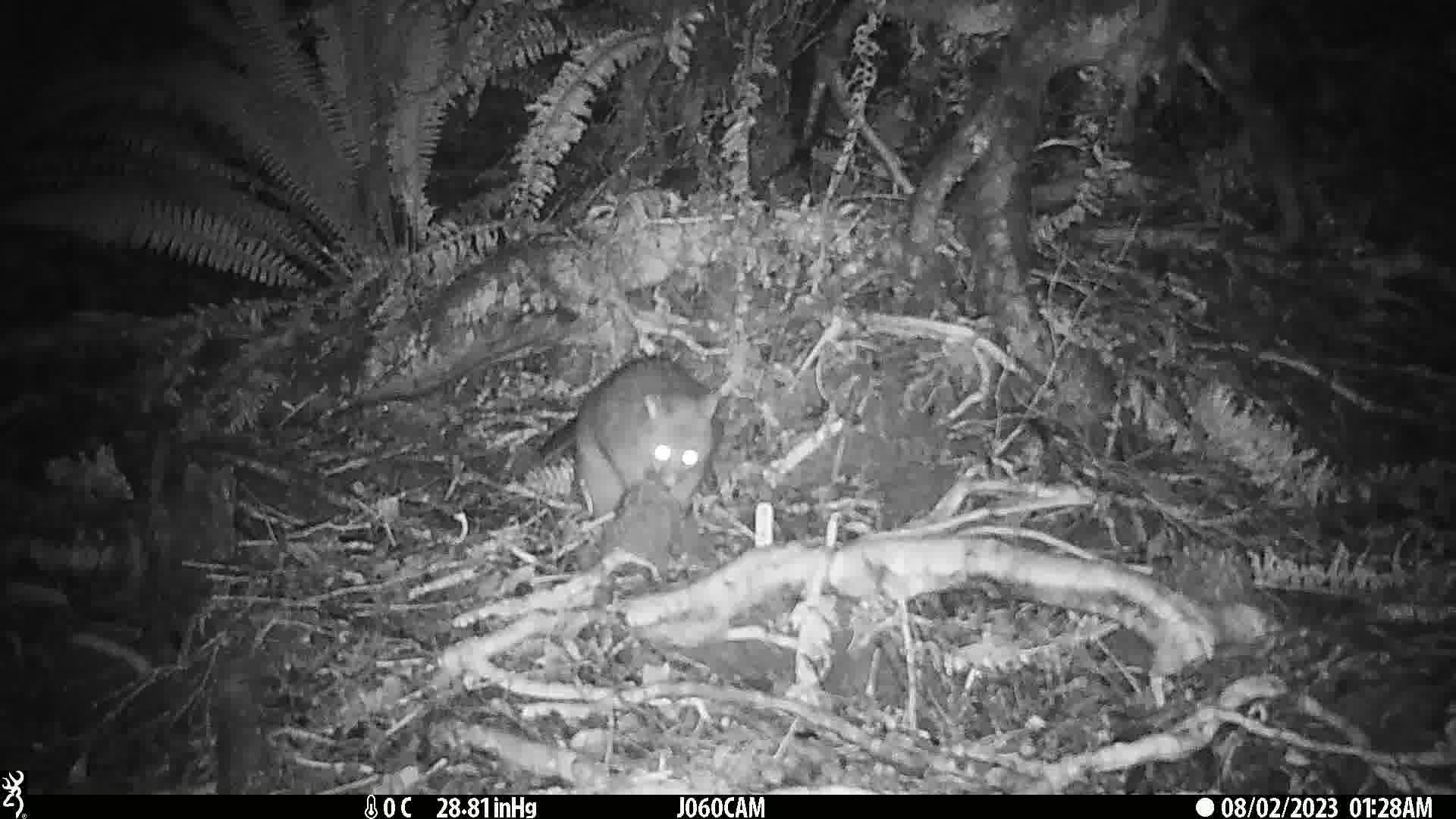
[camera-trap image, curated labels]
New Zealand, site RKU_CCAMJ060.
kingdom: Animalia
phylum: Chordata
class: Mammalia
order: Diprotodontia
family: Phalangeridae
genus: Trichosurus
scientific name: Trichosurus vulpecula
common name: common brushtail possum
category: possum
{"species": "possum (common brushtail possum) (Trichosurus vulpecula)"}